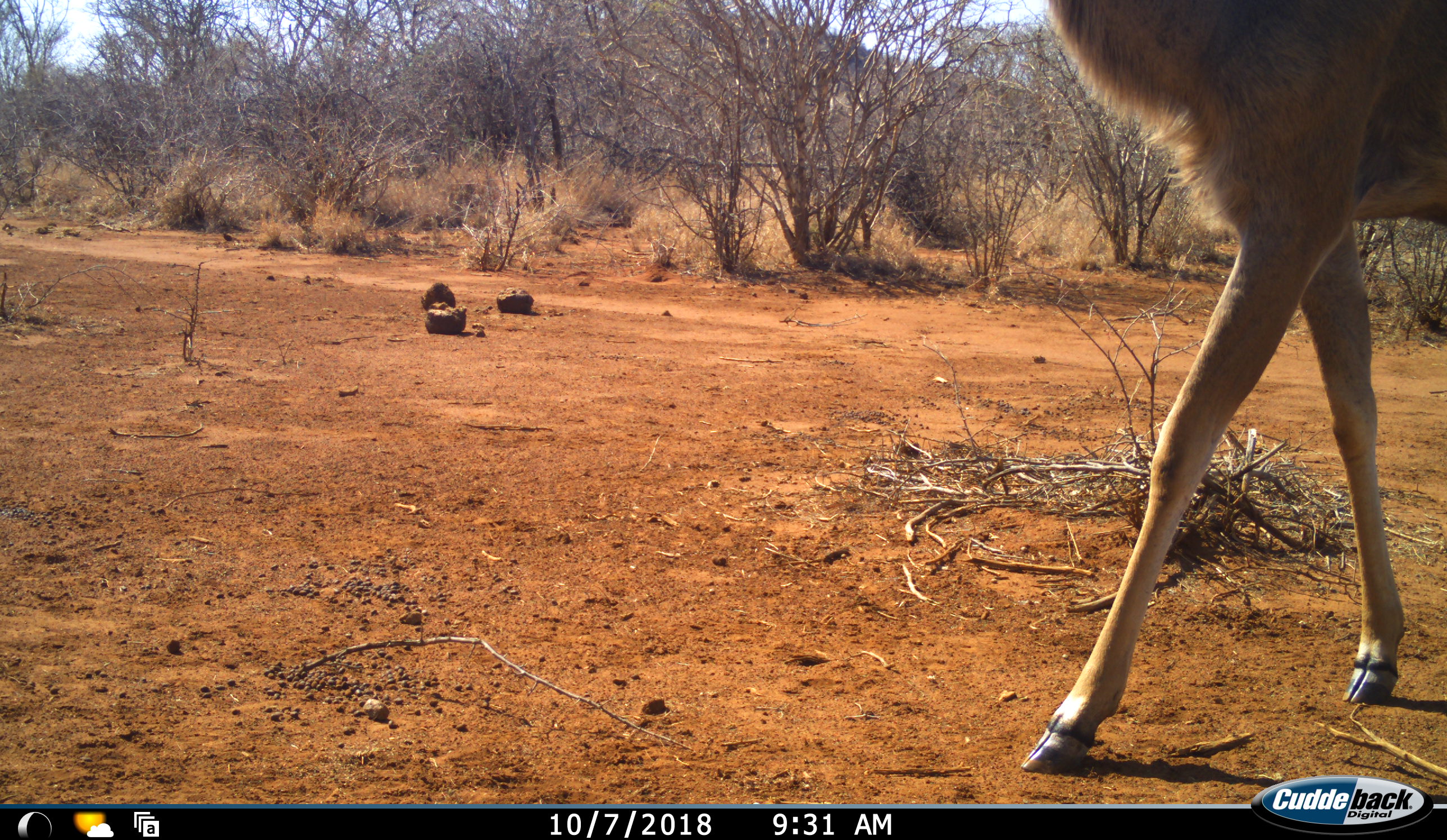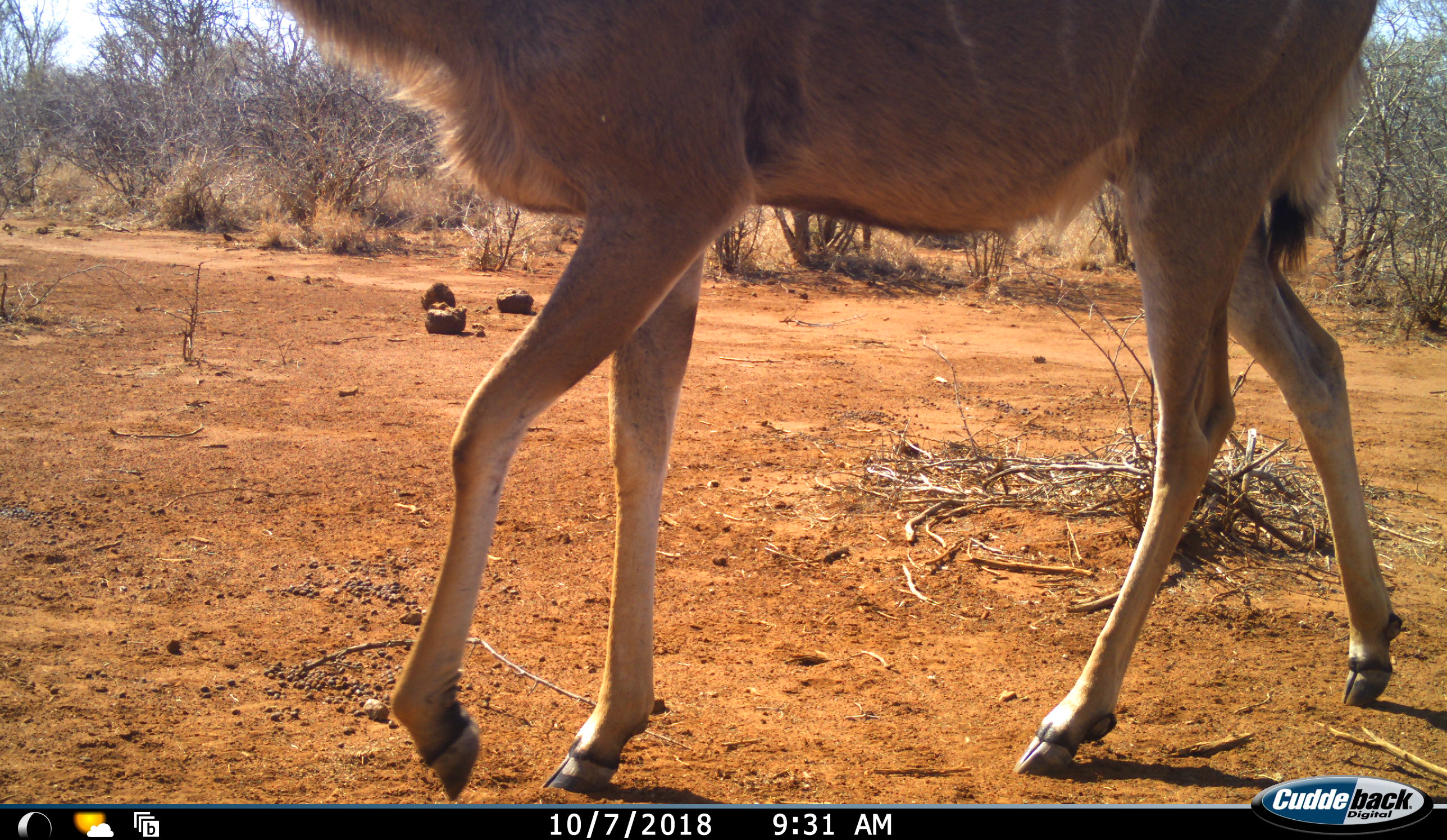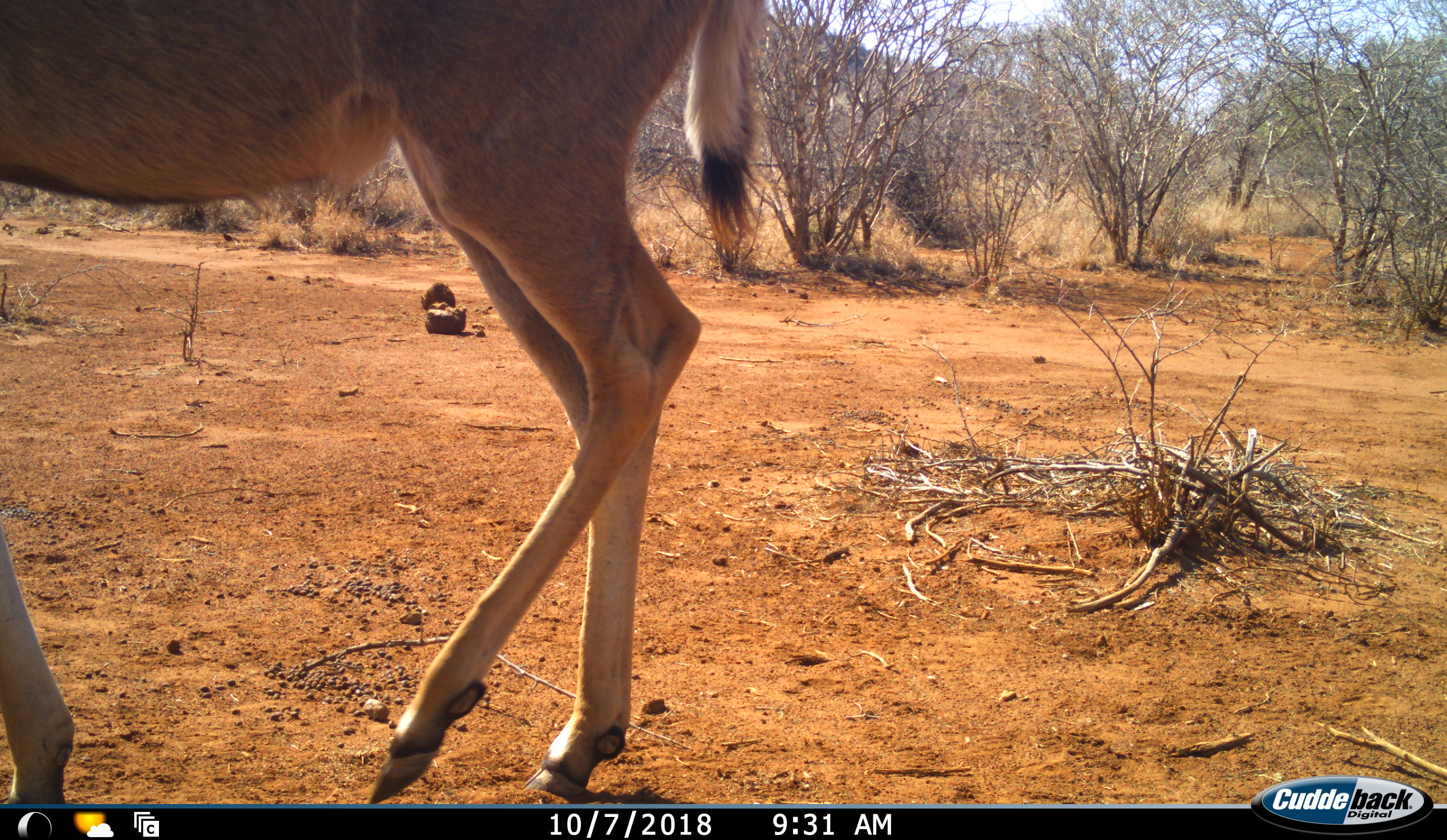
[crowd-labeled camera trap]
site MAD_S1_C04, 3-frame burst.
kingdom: Animalia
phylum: Chordata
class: Mammalia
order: Artiodactyla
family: Bovidae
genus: Tragelaphus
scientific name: Tragelaphus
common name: kudu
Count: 1.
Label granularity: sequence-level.